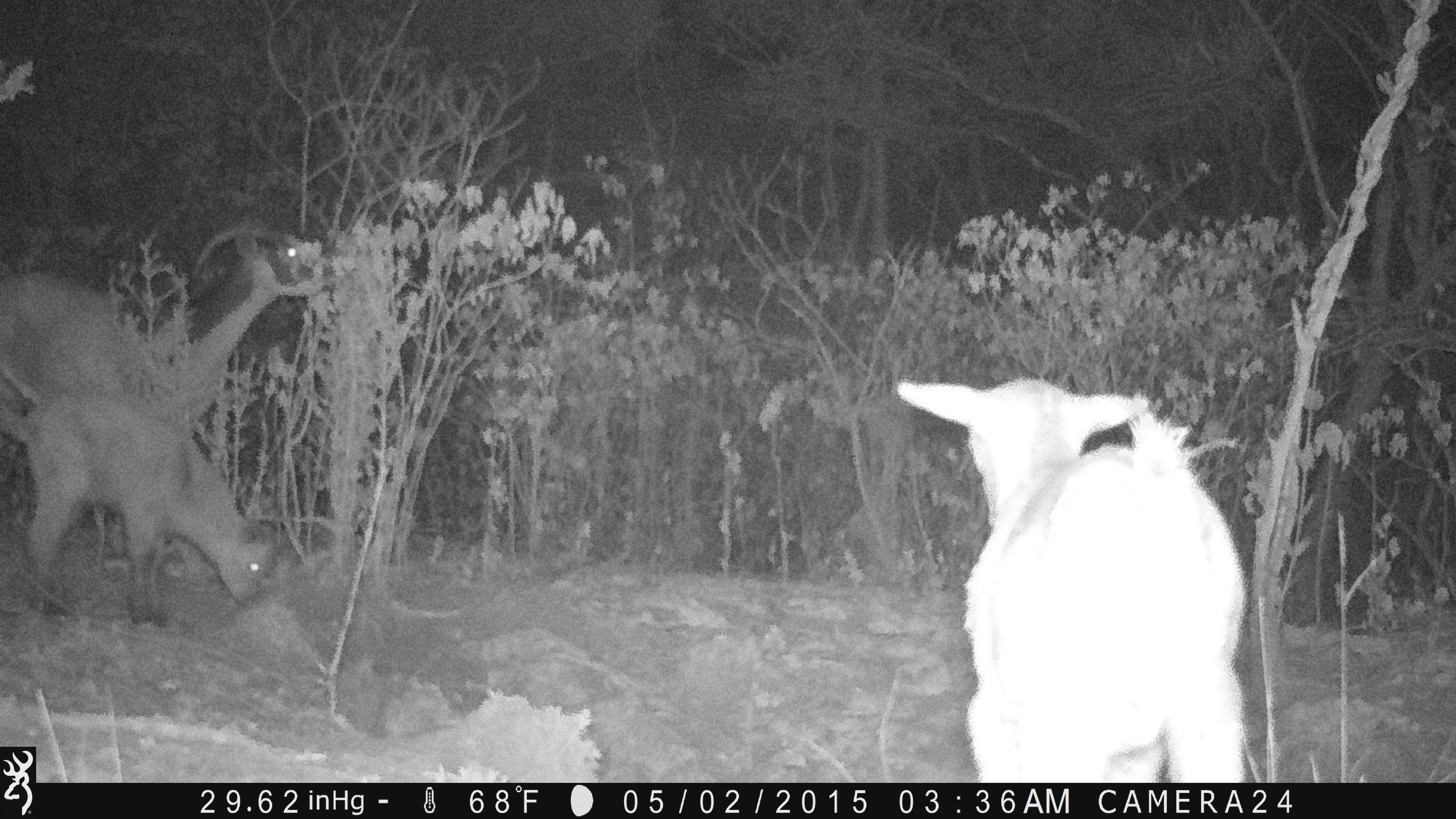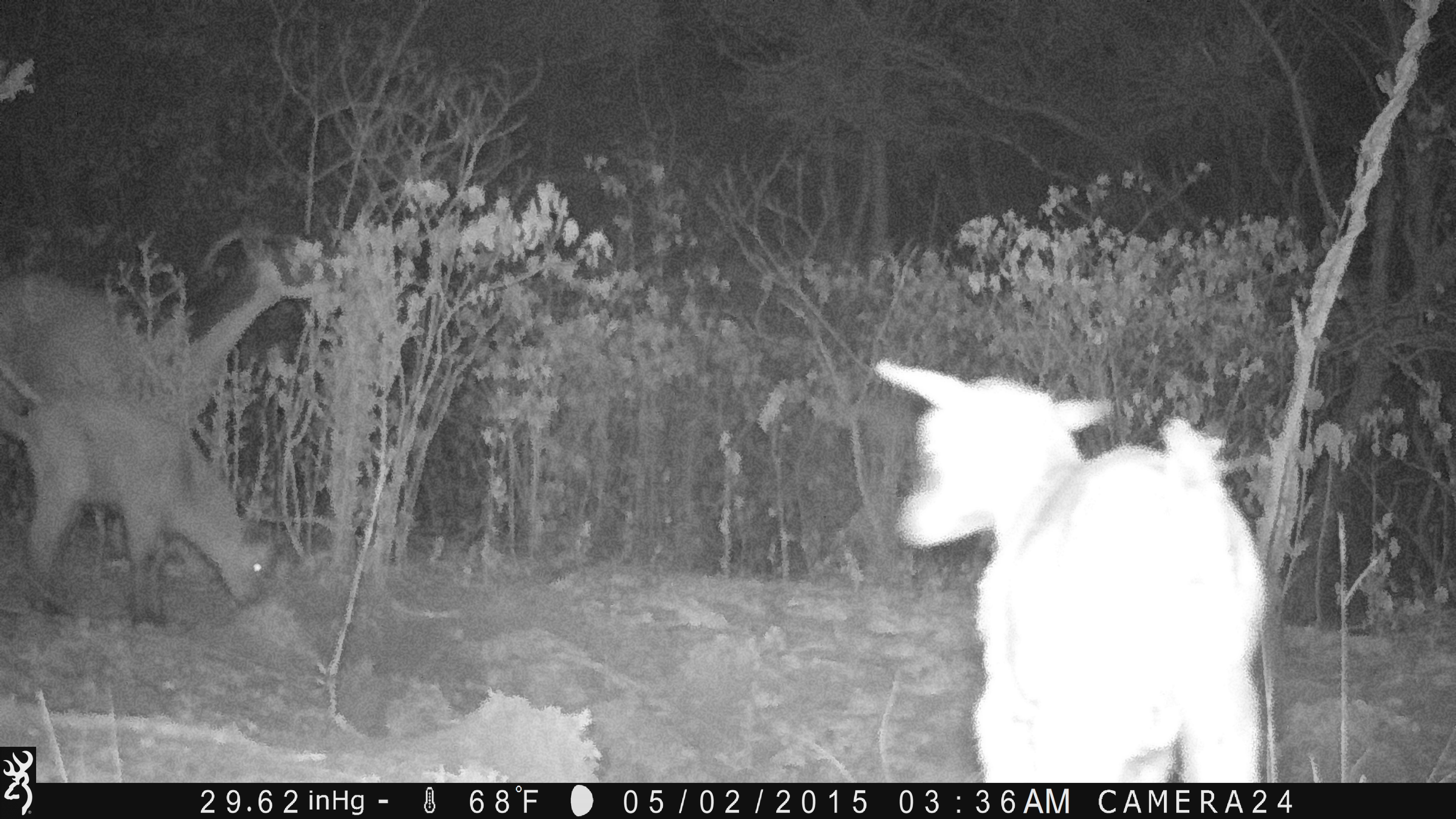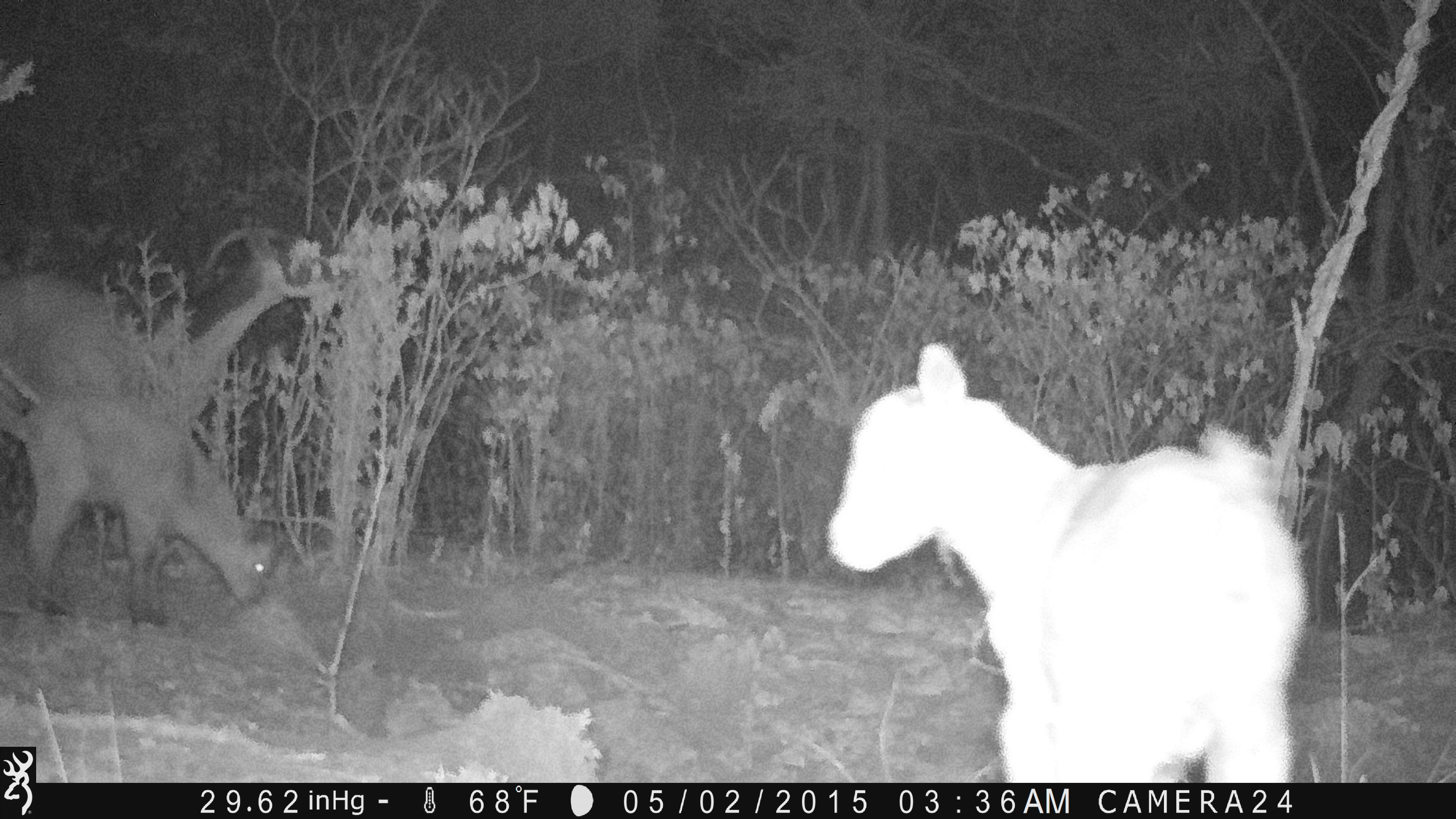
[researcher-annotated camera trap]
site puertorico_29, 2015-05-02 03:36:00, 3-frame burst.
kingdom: Animalia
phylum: Chordata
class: Mammalia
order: Artiodactyla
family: Bovidae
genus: Capra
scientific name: Capra hircus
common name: goat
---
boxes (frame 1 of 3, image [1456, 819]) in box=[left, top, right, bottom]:
goat: box=[895, 372, 1255, 785]; box=[2, 232, 318, 630]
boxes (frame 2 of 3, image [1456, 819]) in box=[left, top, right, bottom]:
goat: box=[861, 353, 1282, 783]; box=[0, 213, 372, 446]; box=[0, 384, 288, 642]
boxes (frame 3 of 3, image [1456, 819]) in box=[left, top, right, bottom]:
goat: box=[823, 338, 1315, 783]; box=[0, 219, 356, 452]; box=[1, 386, 291, 626]